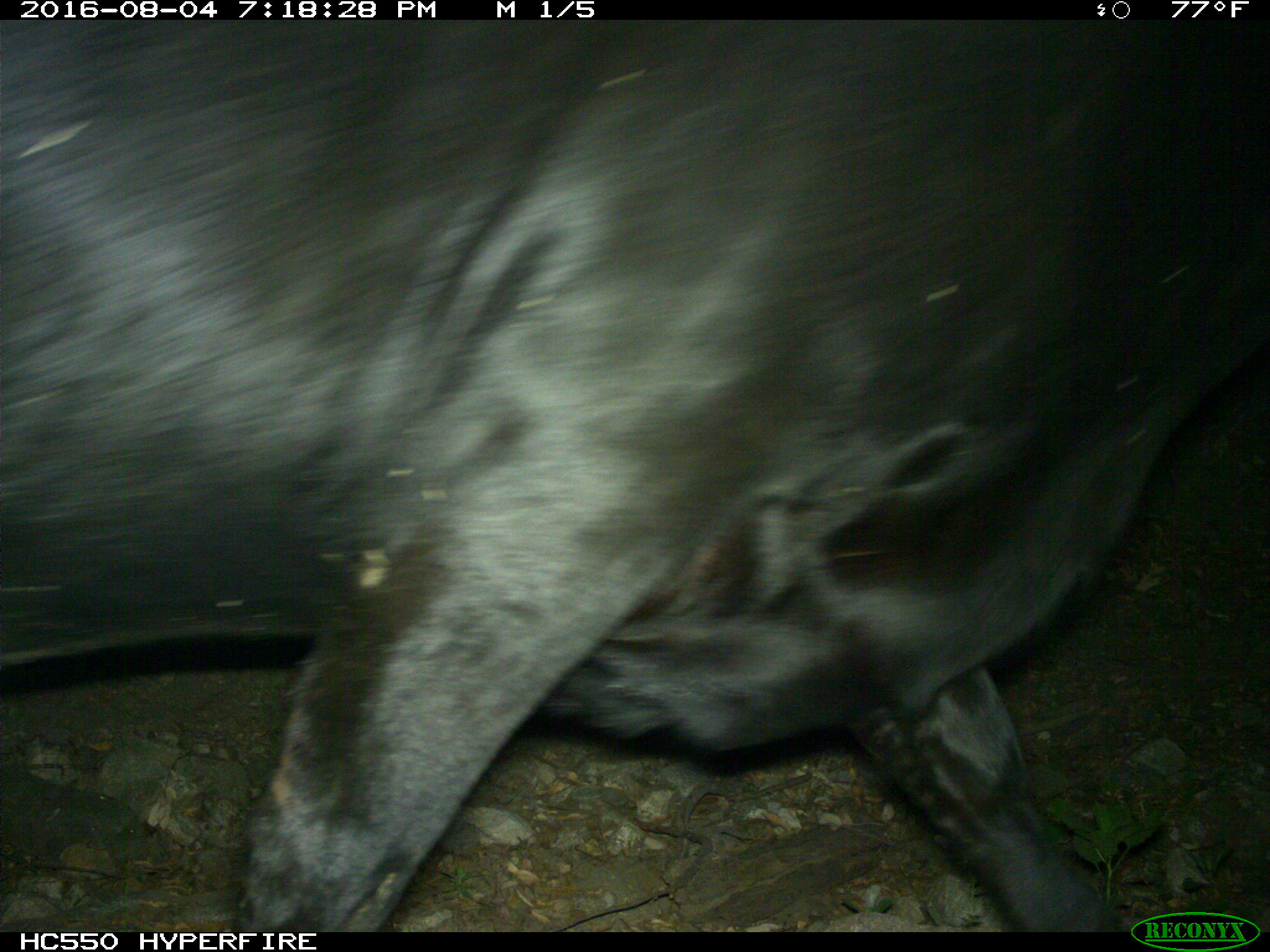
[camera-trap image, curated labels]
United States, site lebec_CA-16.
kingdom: Animalia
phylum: Chordata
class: Mammalia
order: Artiodactyla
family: Bovidae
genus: Bos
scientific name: Bos taurus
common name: domestic cow